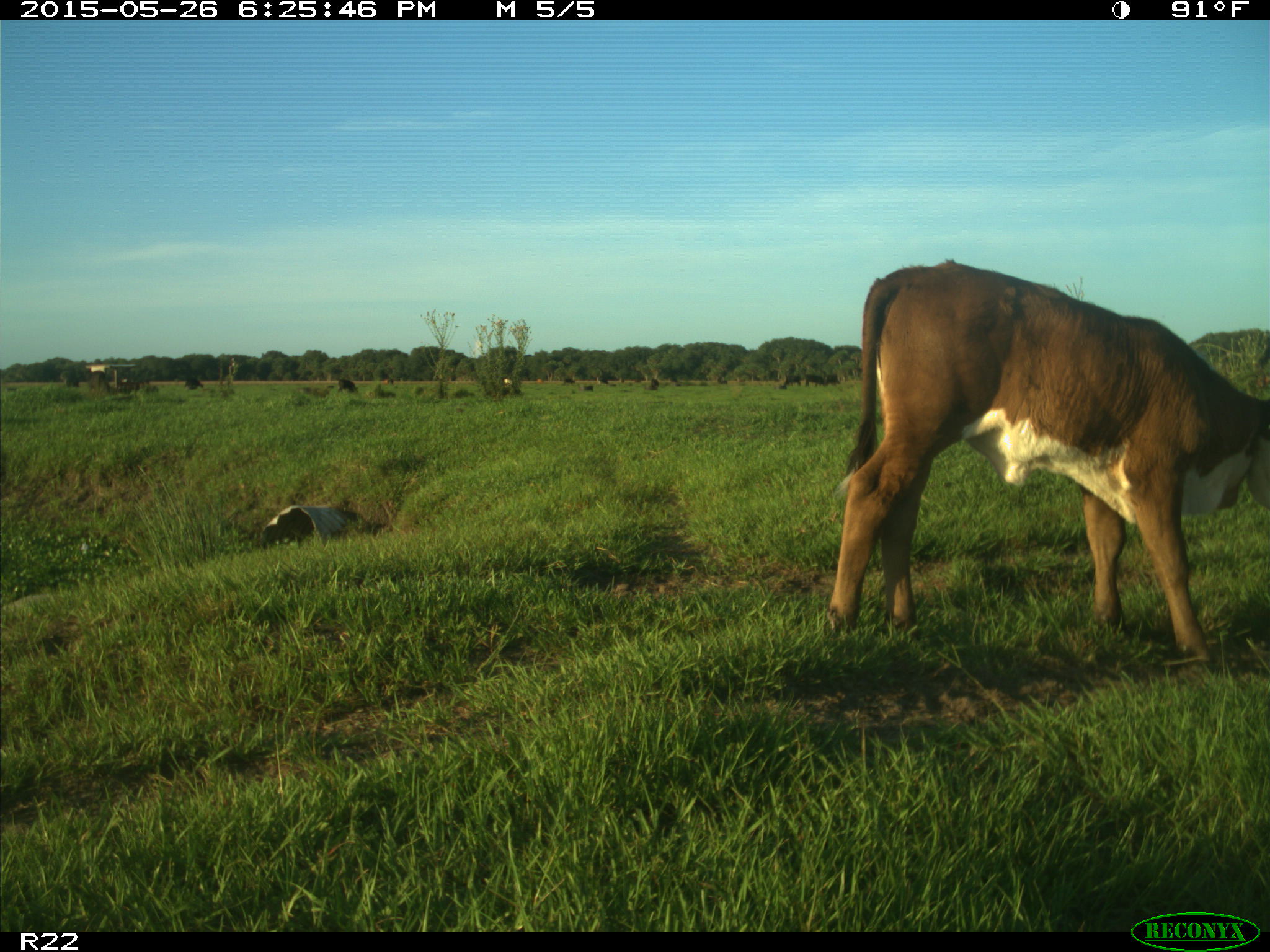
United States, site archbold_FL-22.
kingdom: Animalia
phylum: Chordata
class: Mammalia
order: Artiodactyla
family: Bovidae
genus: Bos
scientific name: Bos taurus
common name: domestic cow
Bos taurus (domestic cow).